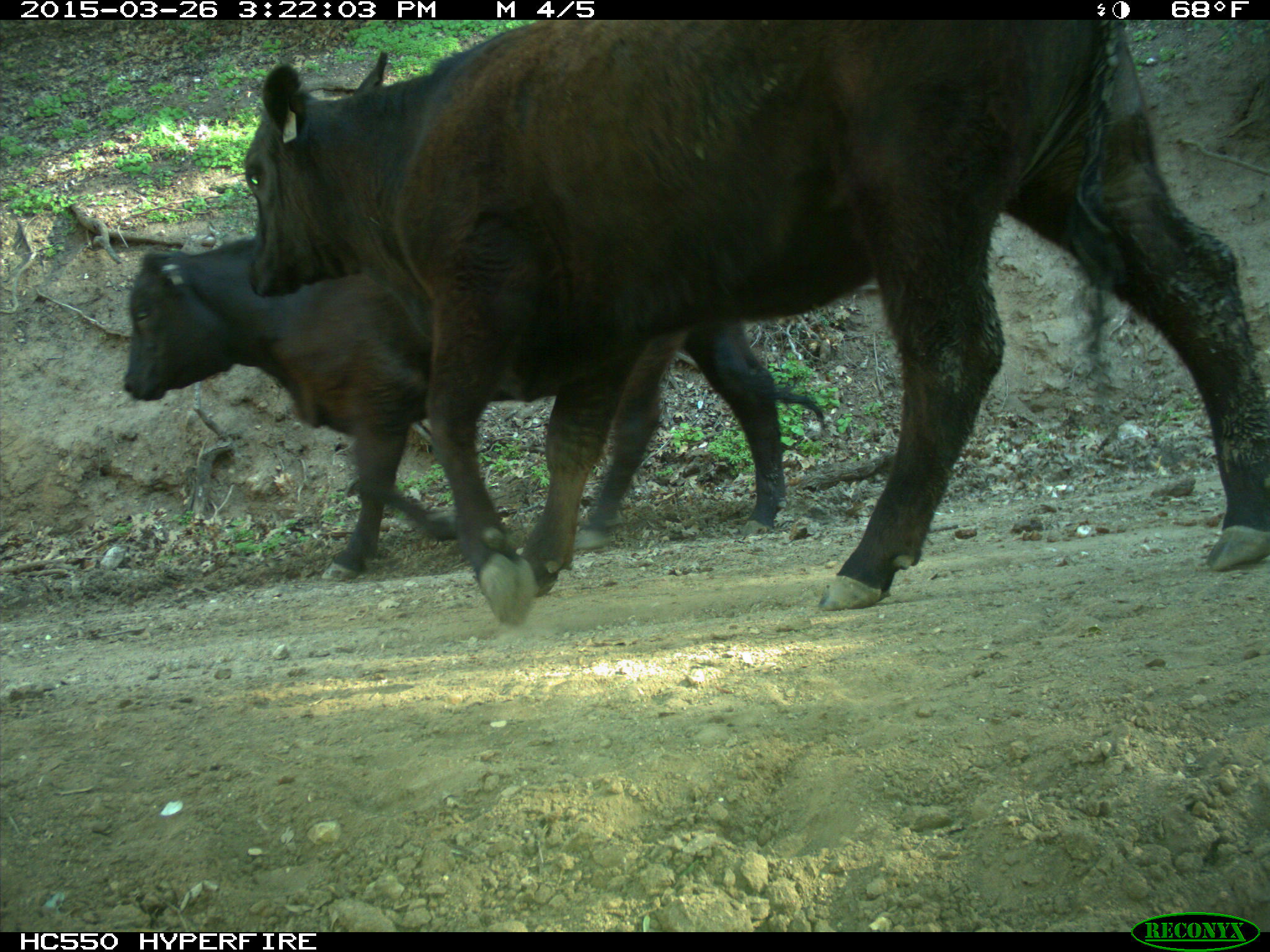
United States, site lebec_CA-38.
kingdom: Animalia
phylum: Chordata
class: Mammalia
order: Artiodactyla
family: Bovidae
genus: Bos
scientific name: Bos taurus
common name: domestic cow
Bos taurus (domestic cow).